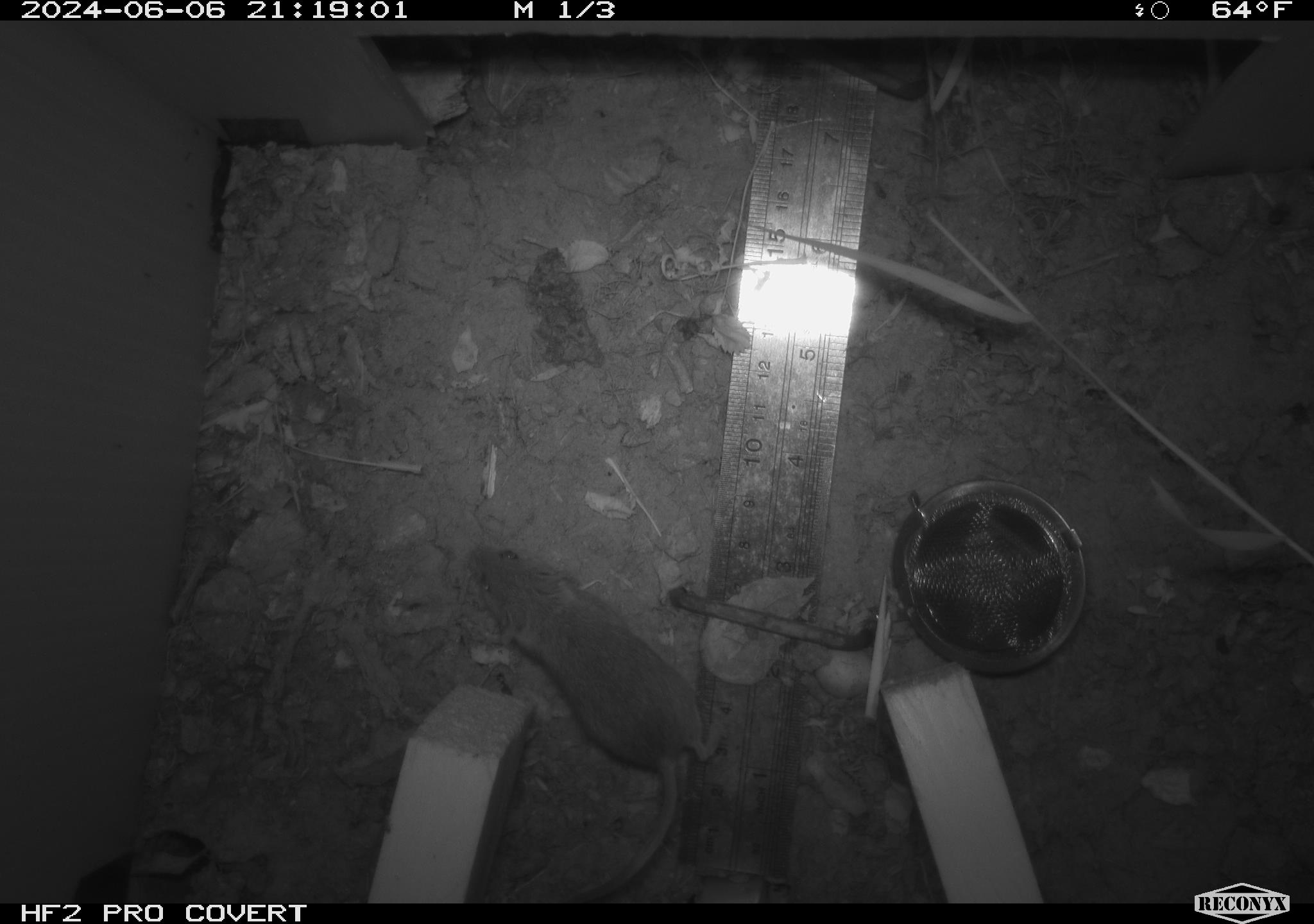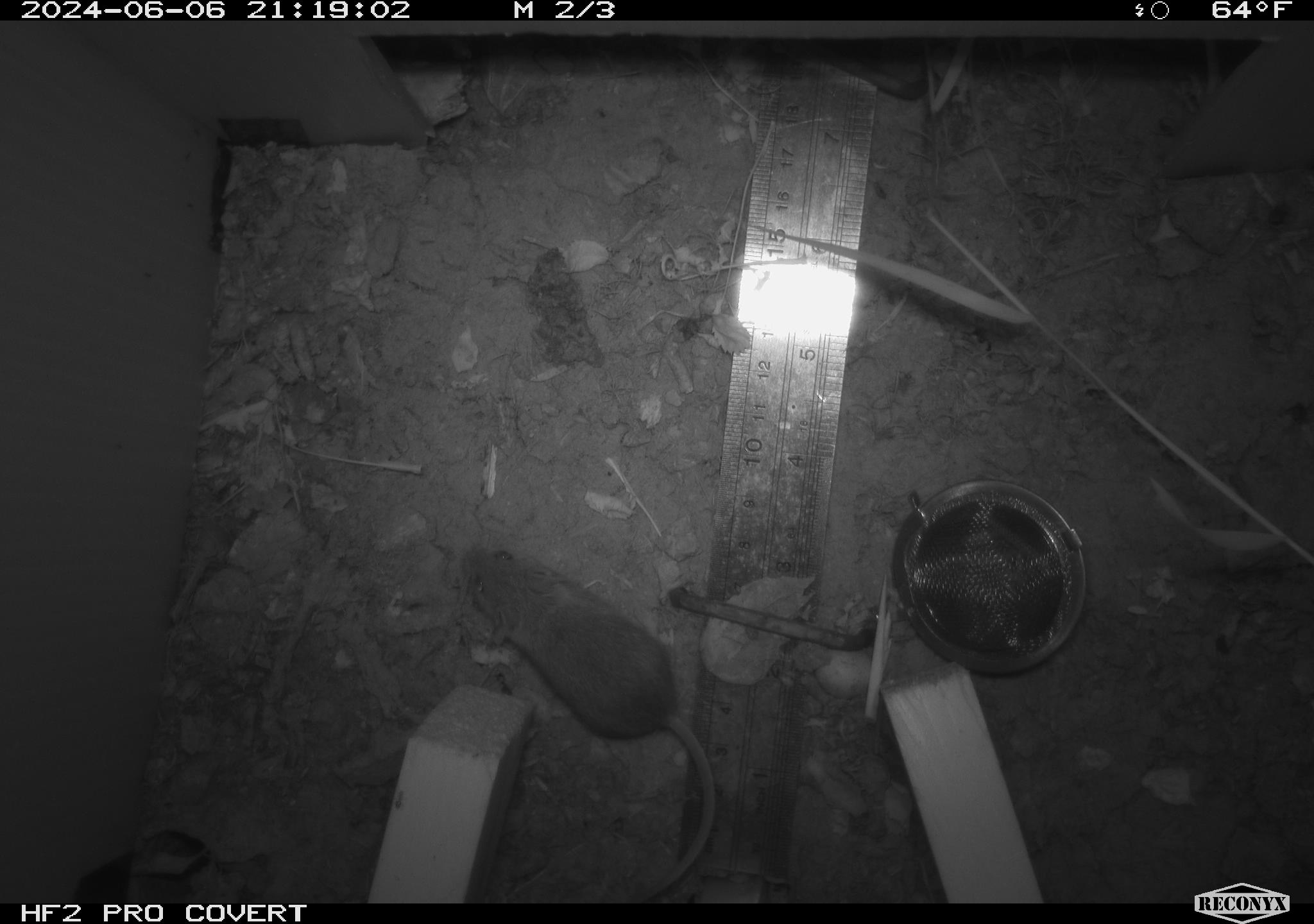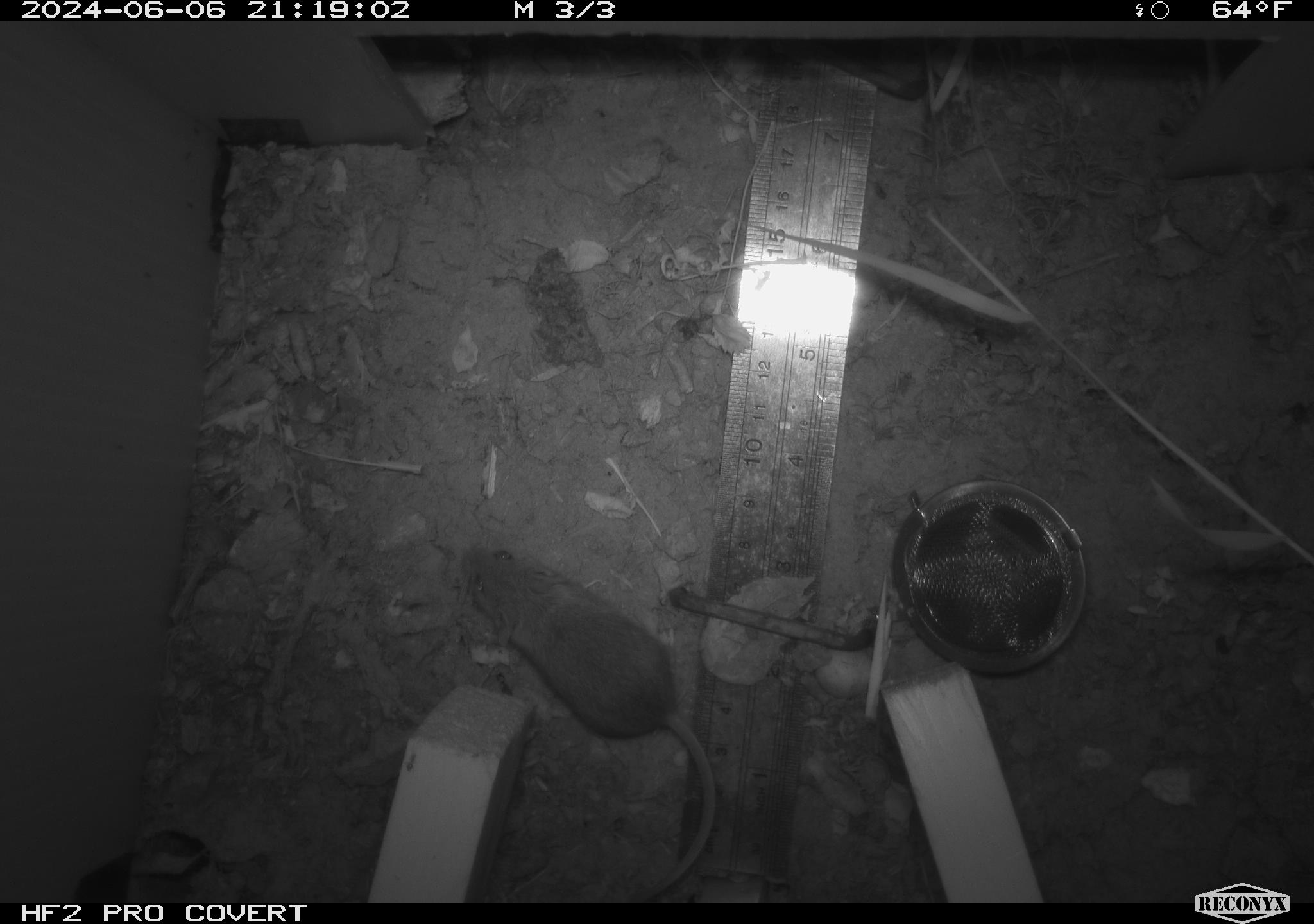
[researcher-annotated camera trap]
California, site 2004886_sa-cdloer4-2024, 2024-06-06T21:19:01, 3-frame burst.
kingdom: Animalia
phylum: Chordata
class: Mammalia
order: Rodentia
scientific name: Rodentia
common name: rodent